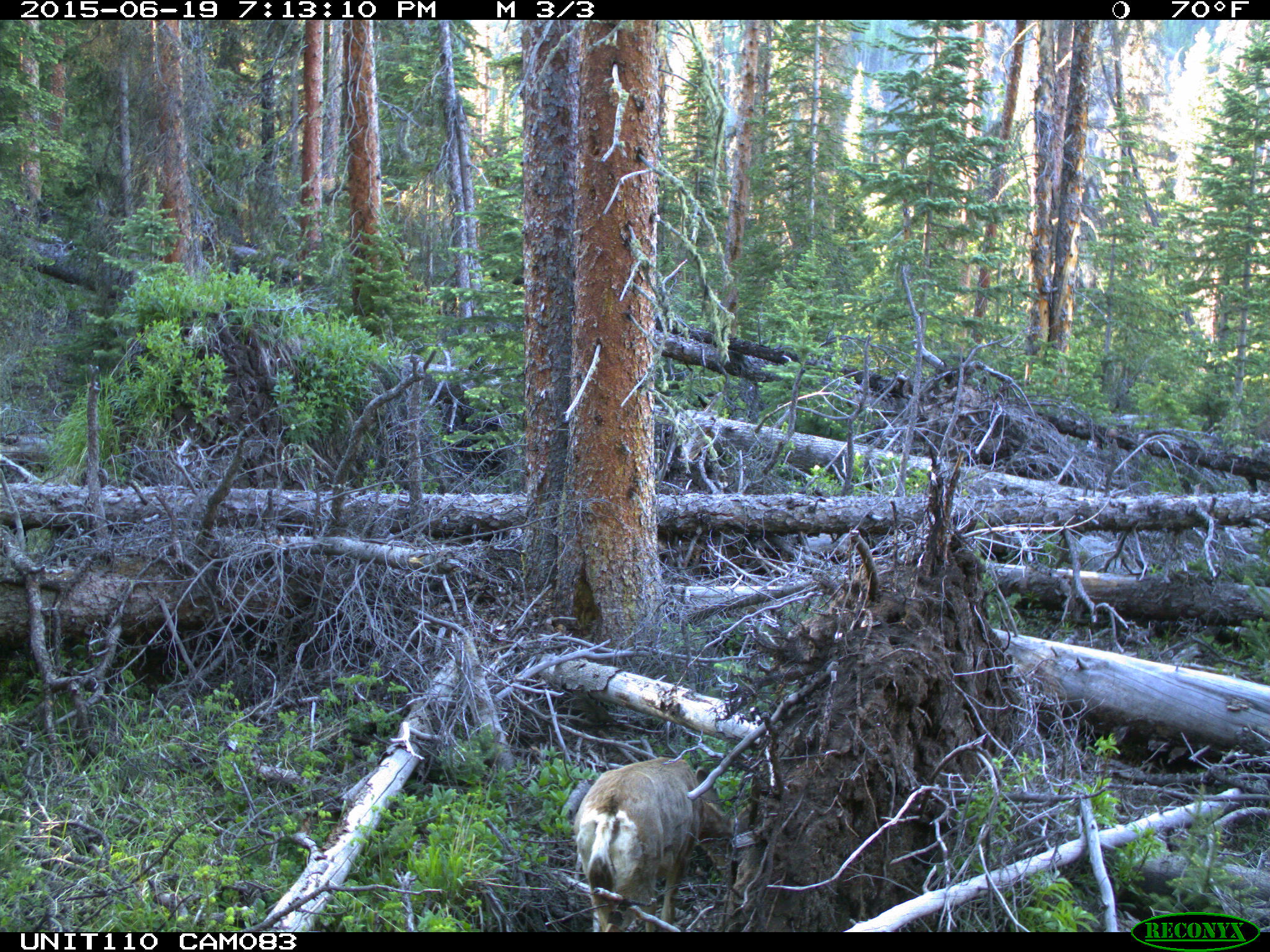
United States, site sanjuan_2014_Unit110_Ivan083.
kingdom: Animalia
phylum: Chordata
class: Mammalia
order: Artiodactyla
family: Cervidae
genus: Odocoileus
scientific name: Odocoileus hemionus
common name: mule deer